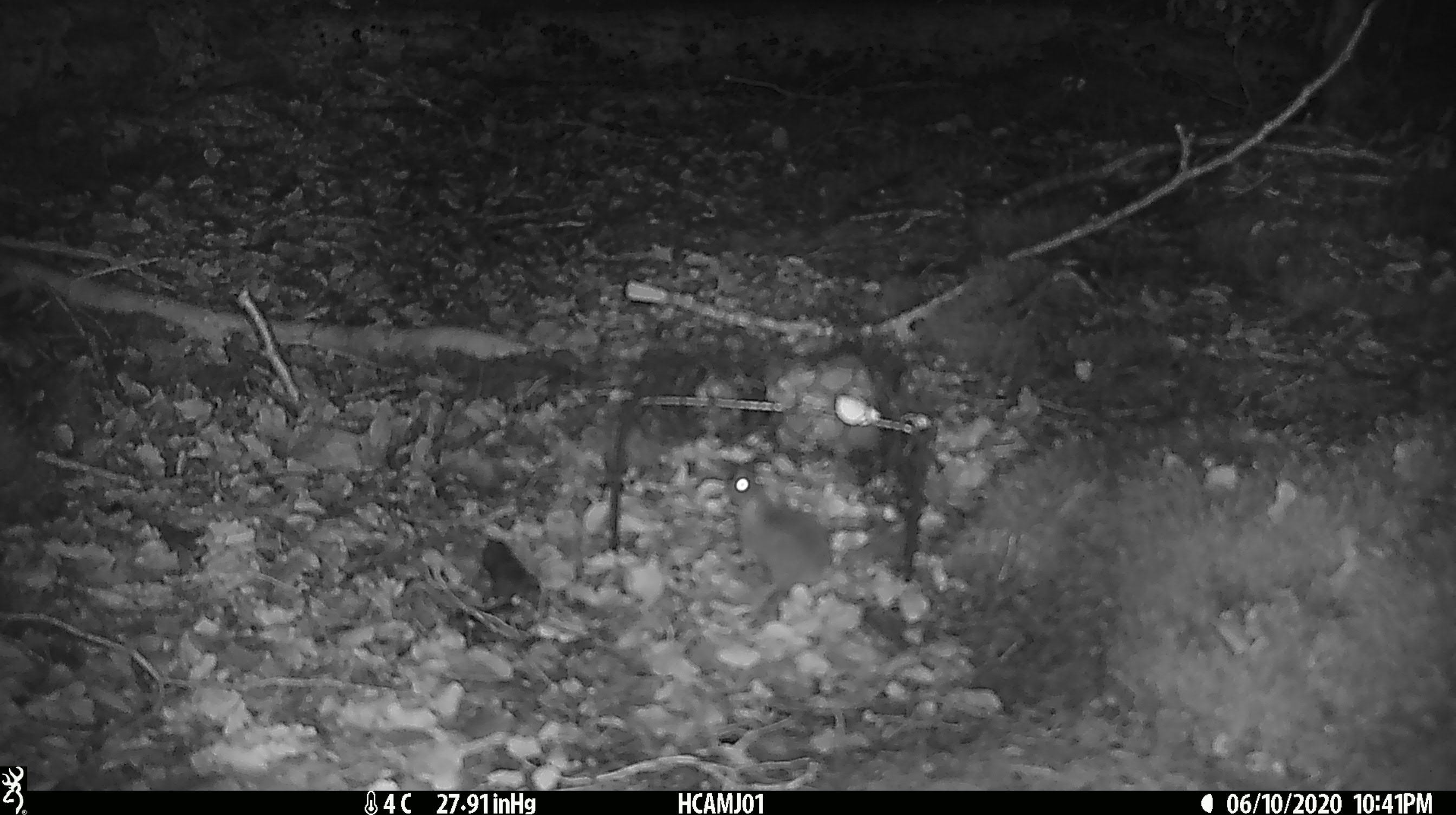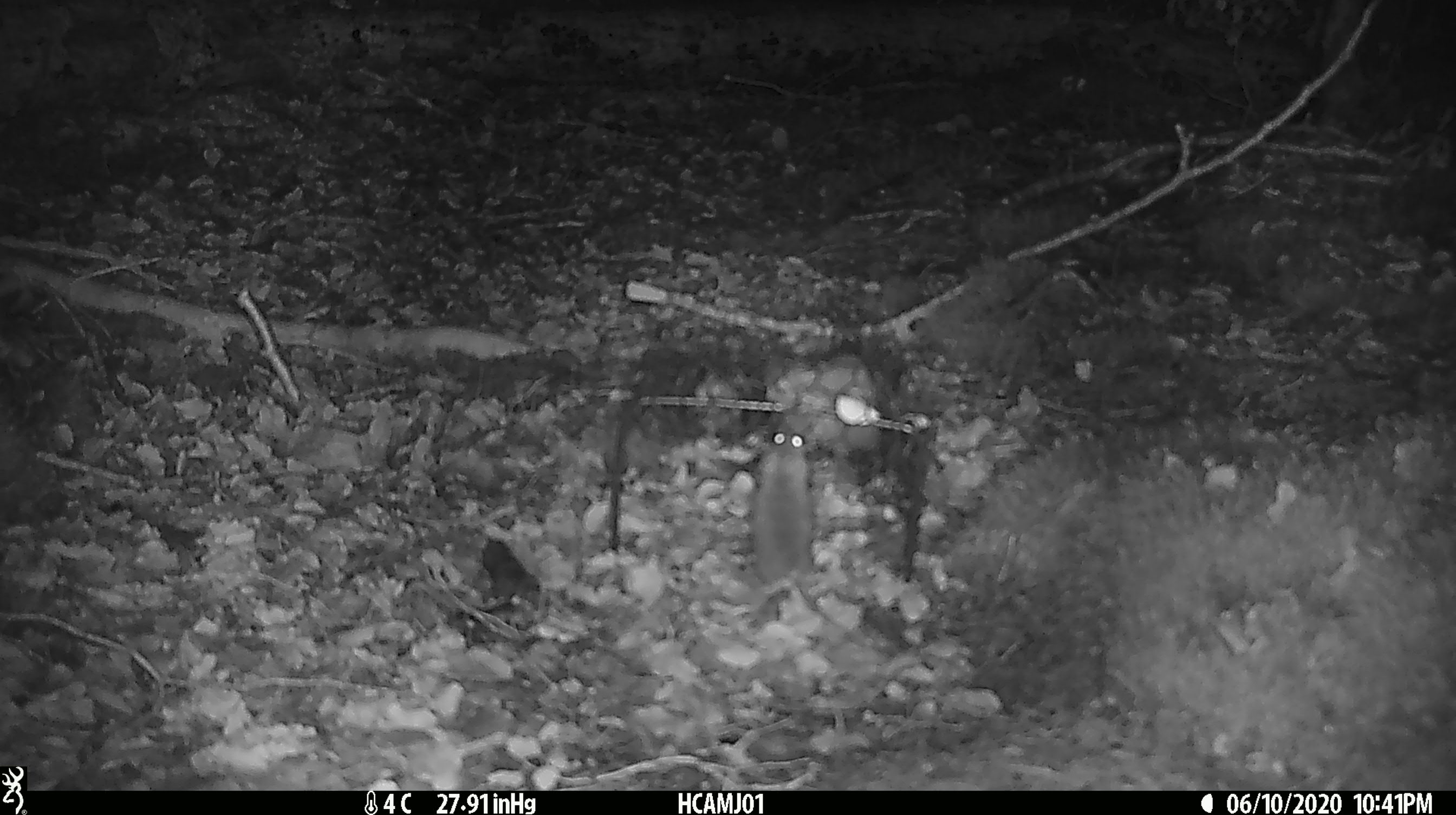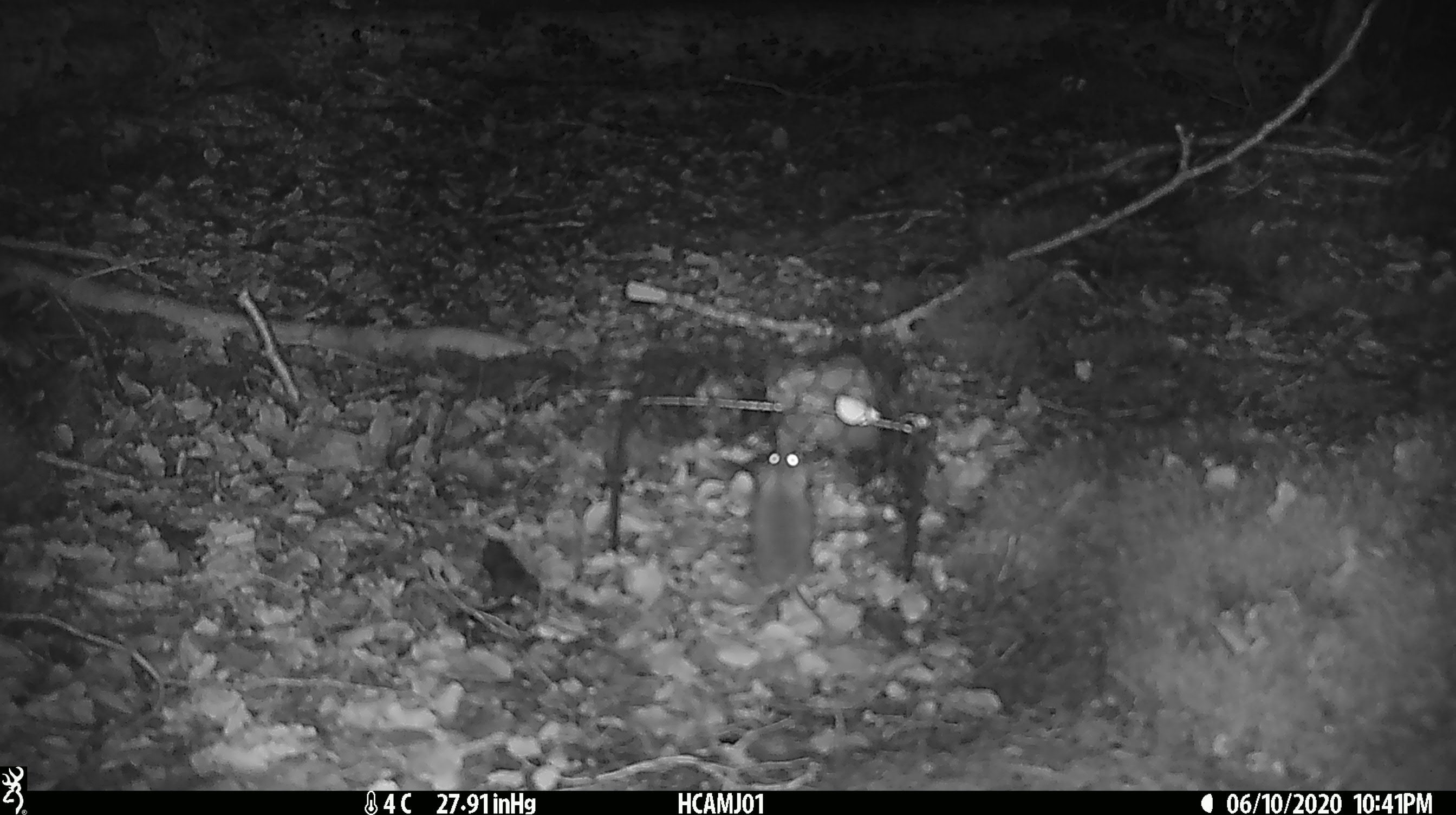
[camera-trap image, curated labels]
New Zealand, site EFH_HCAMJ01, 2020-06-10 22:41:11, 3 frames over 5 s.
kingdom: Animalia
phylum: Chordata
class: Mammalia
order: Rodentia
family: Muridae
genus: Mus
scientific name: Mus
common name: mouse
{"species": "mouse (Mus)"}